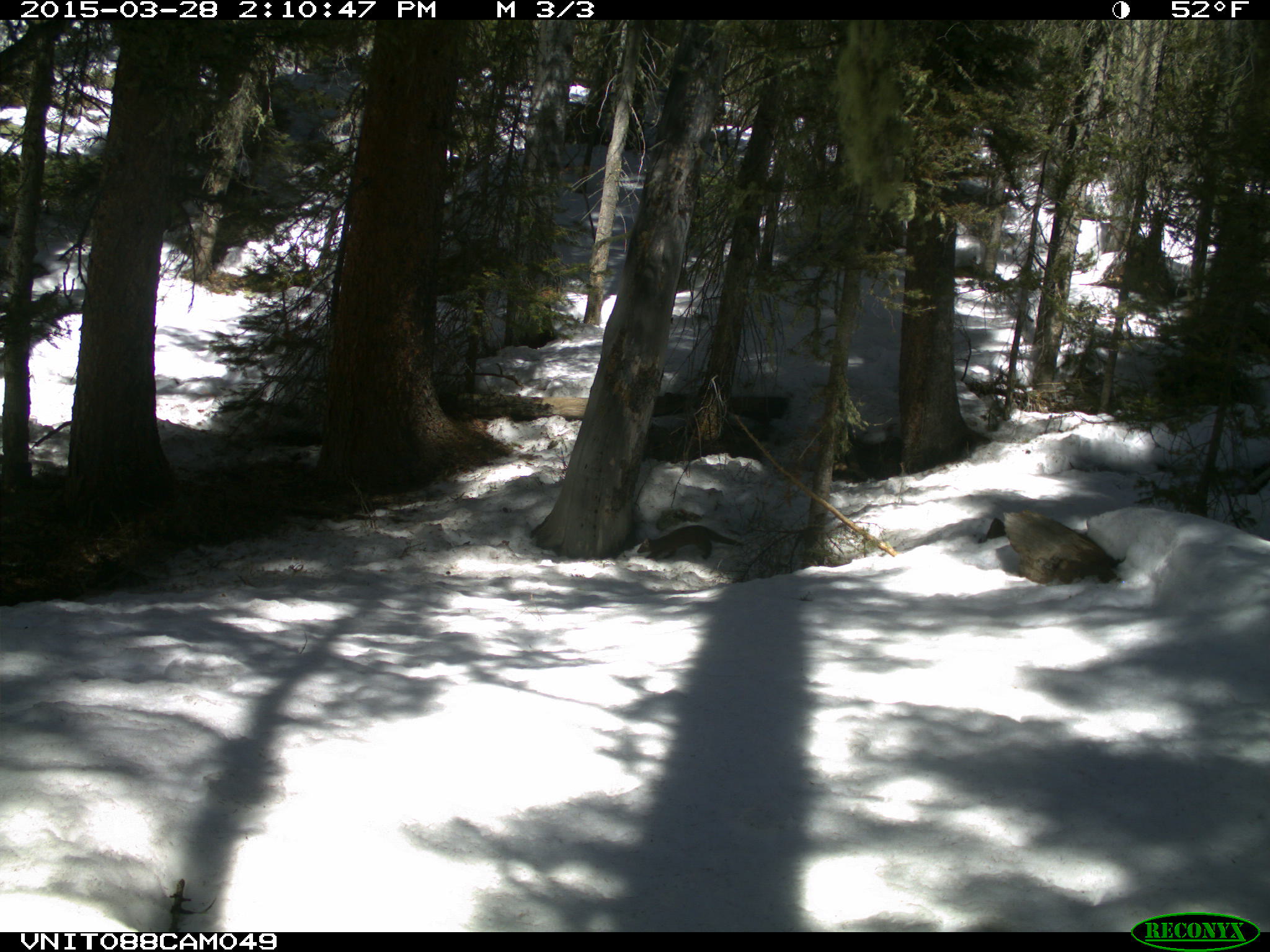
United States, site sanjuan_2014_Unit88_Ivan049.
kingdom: Animalia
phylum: Chordata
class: Mammalia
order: Carnivora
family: Mustelidae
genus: Martes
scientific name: Martes americana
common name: american marten